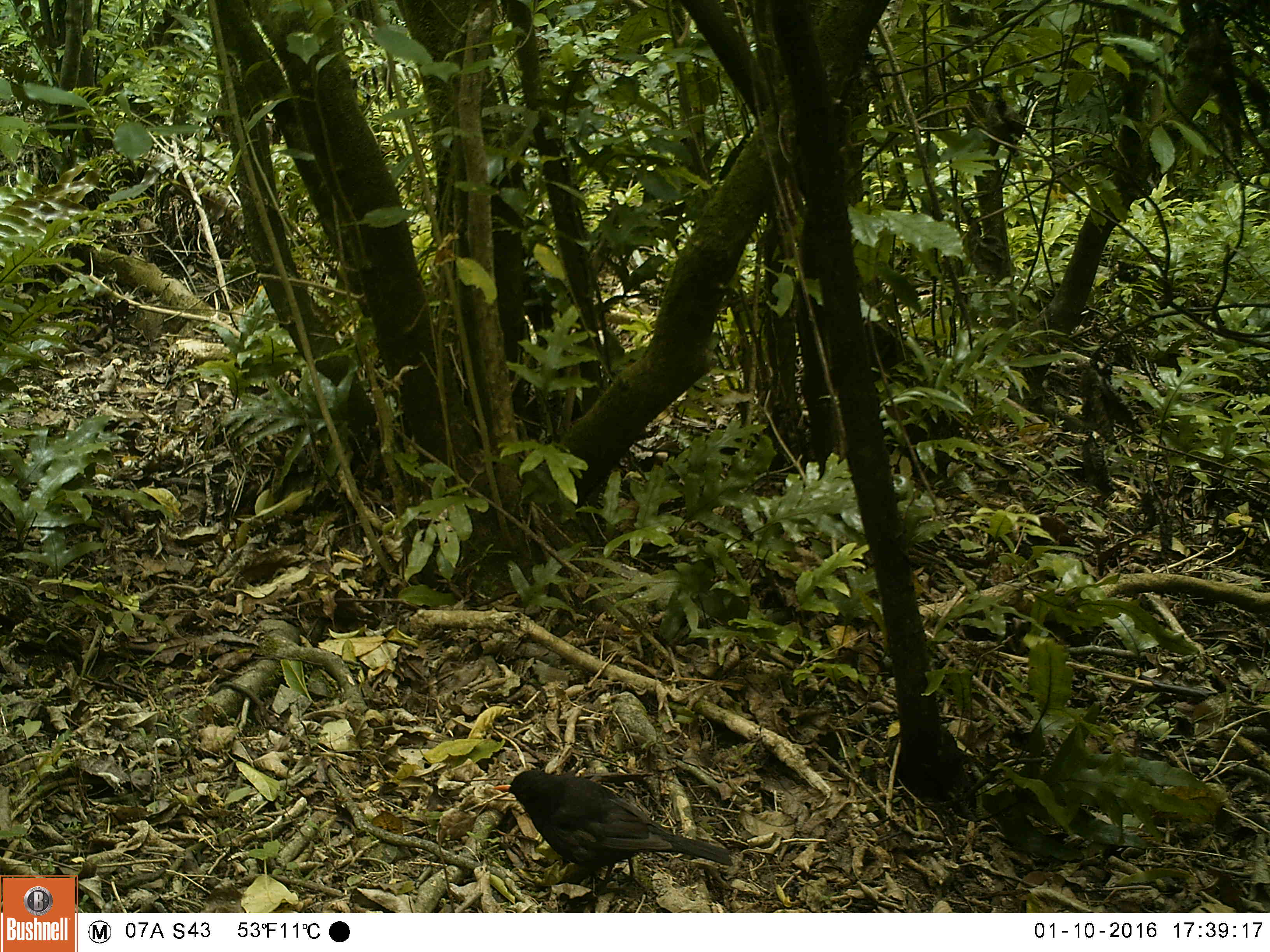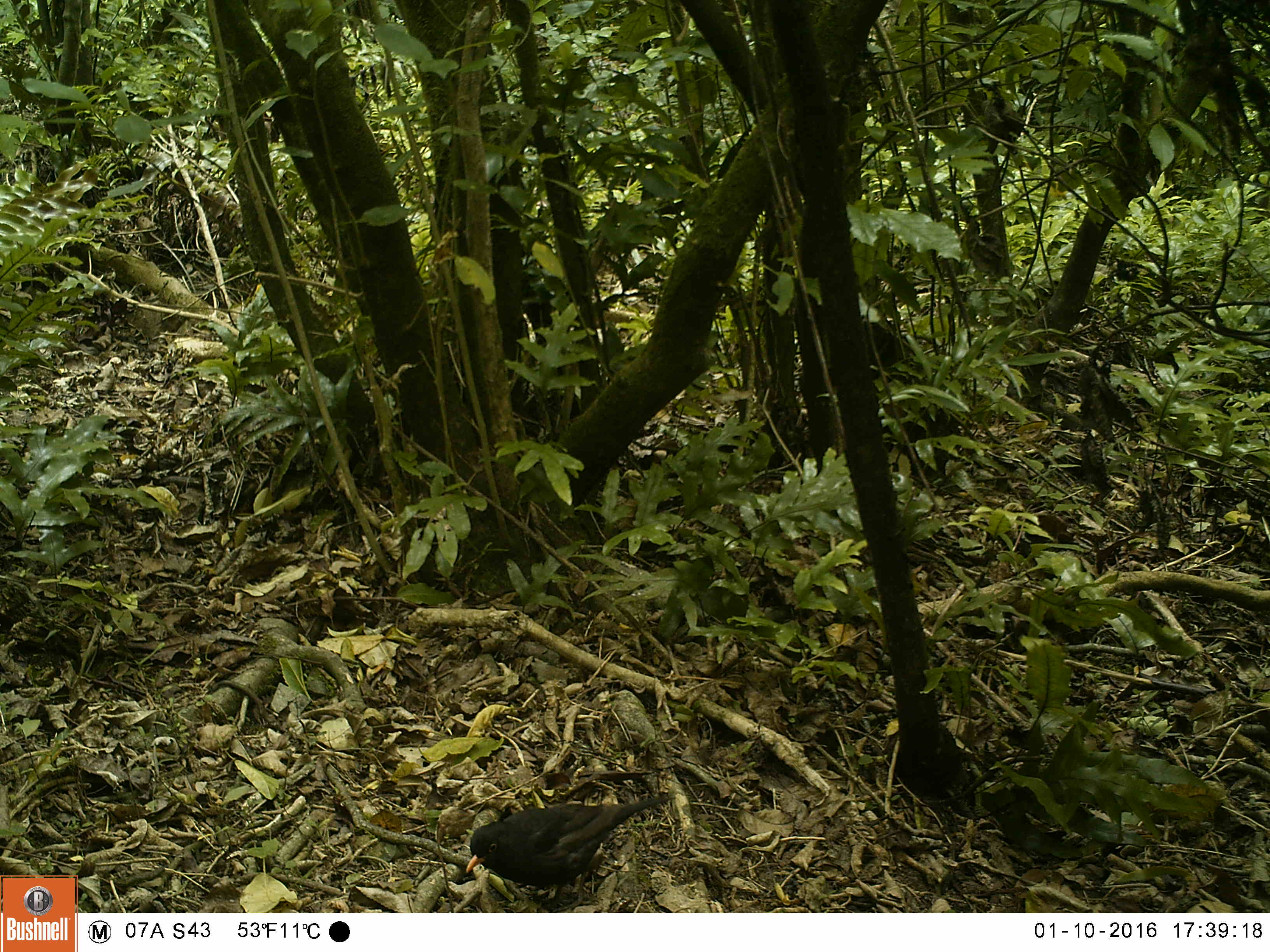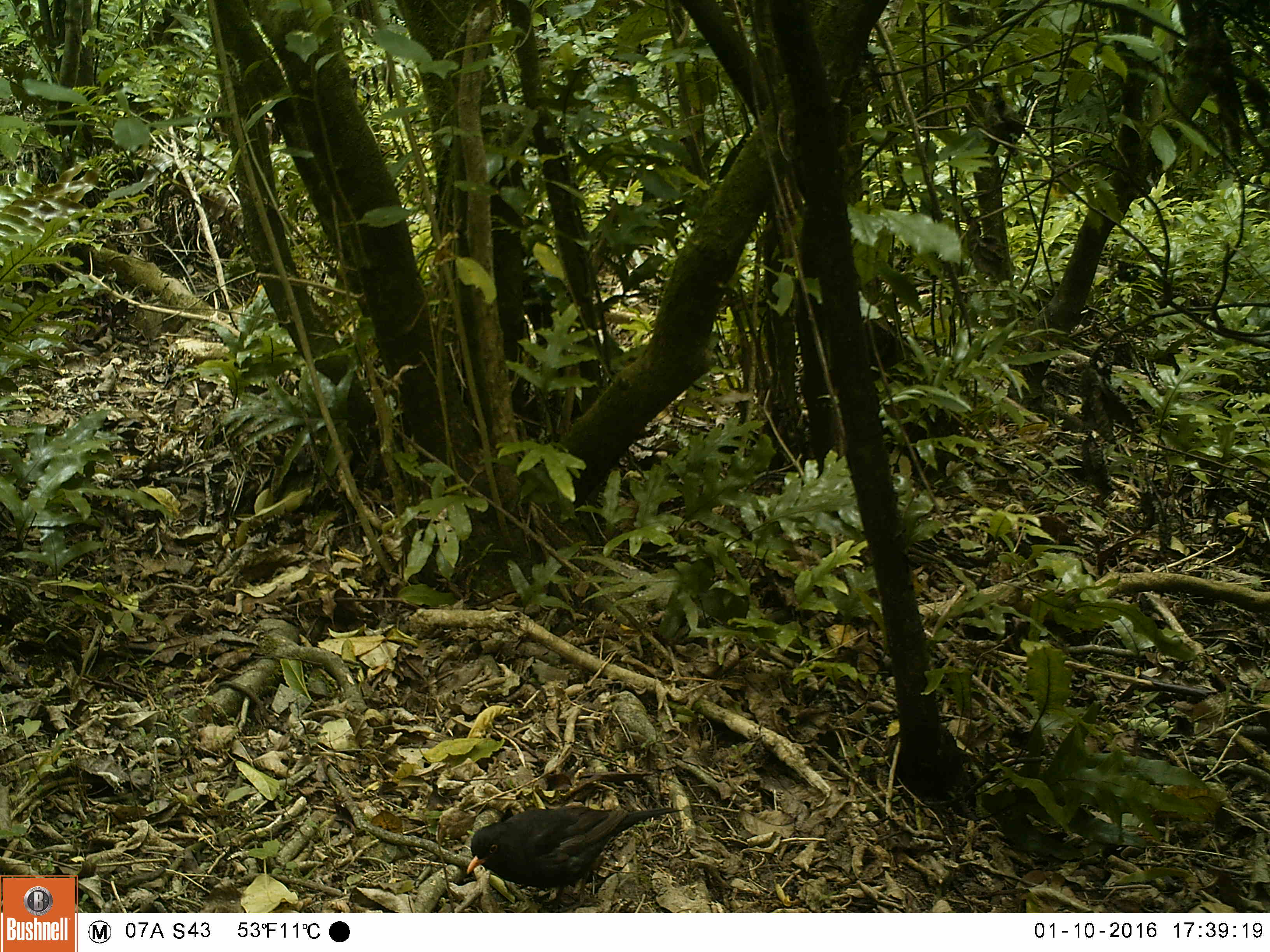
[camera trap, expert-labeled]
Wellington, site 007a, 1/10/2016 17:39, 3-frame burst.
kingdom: Animalia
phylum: Chordata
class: Aves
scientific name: Aves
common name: bird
Bird (Aves).